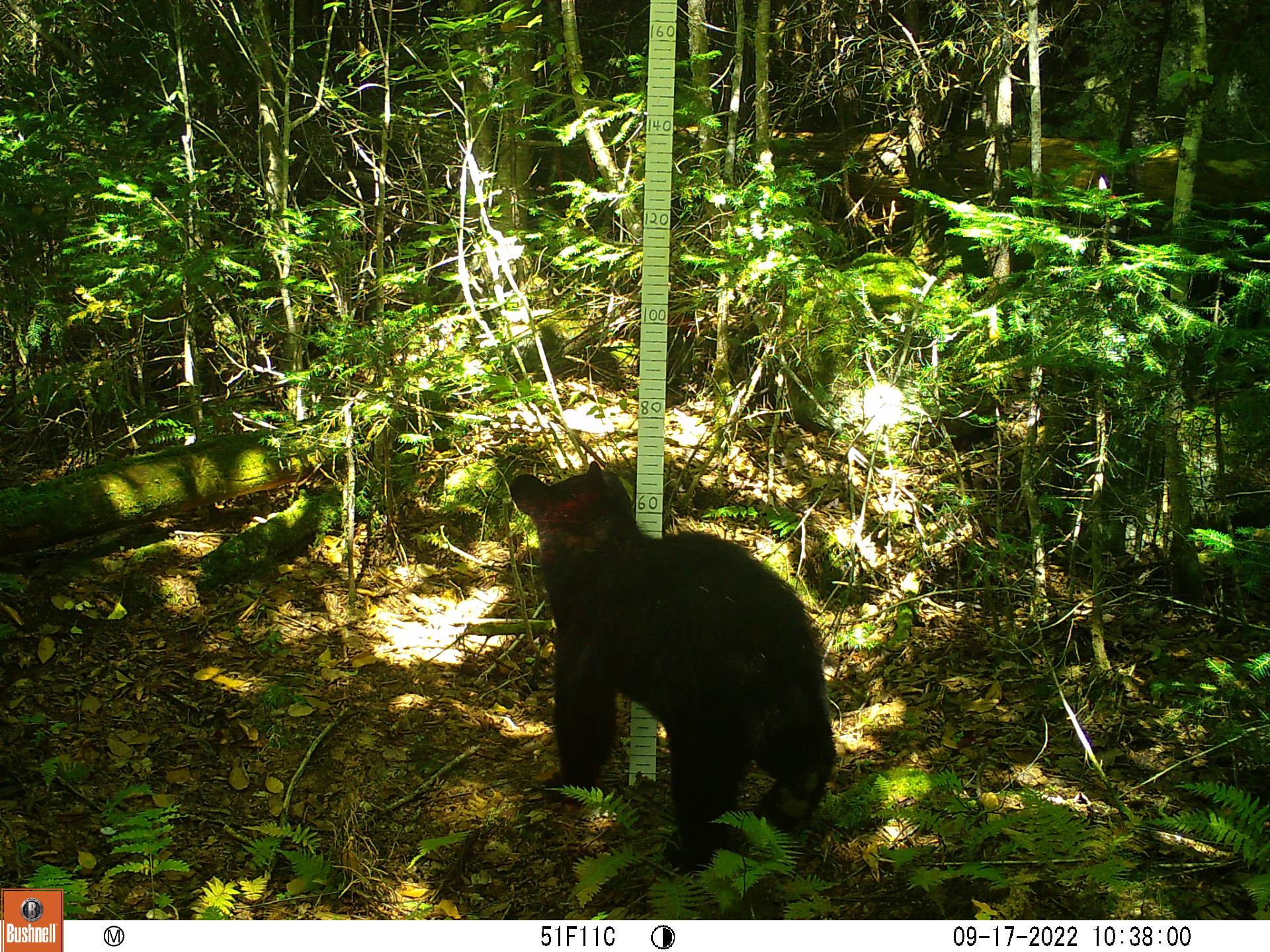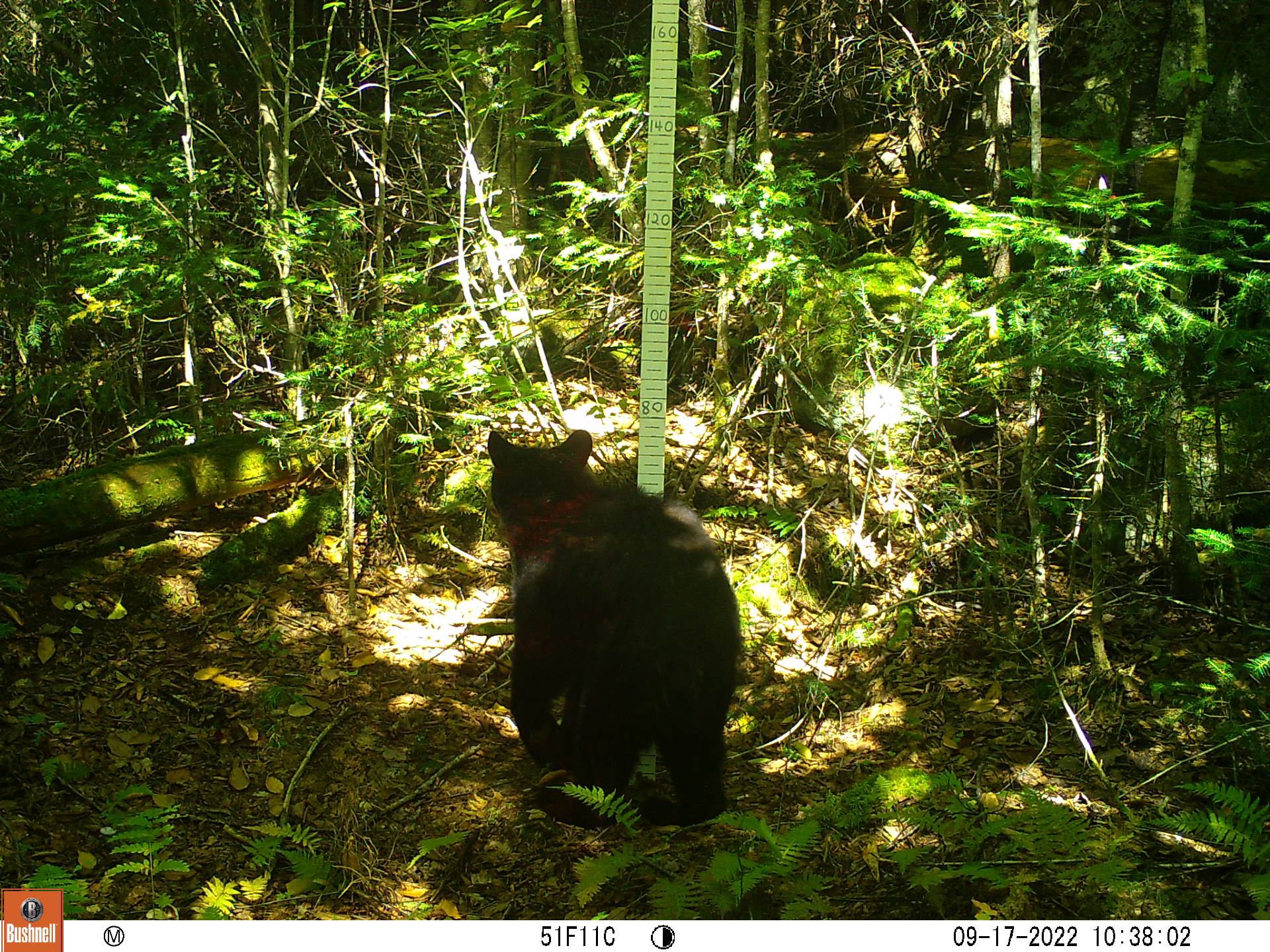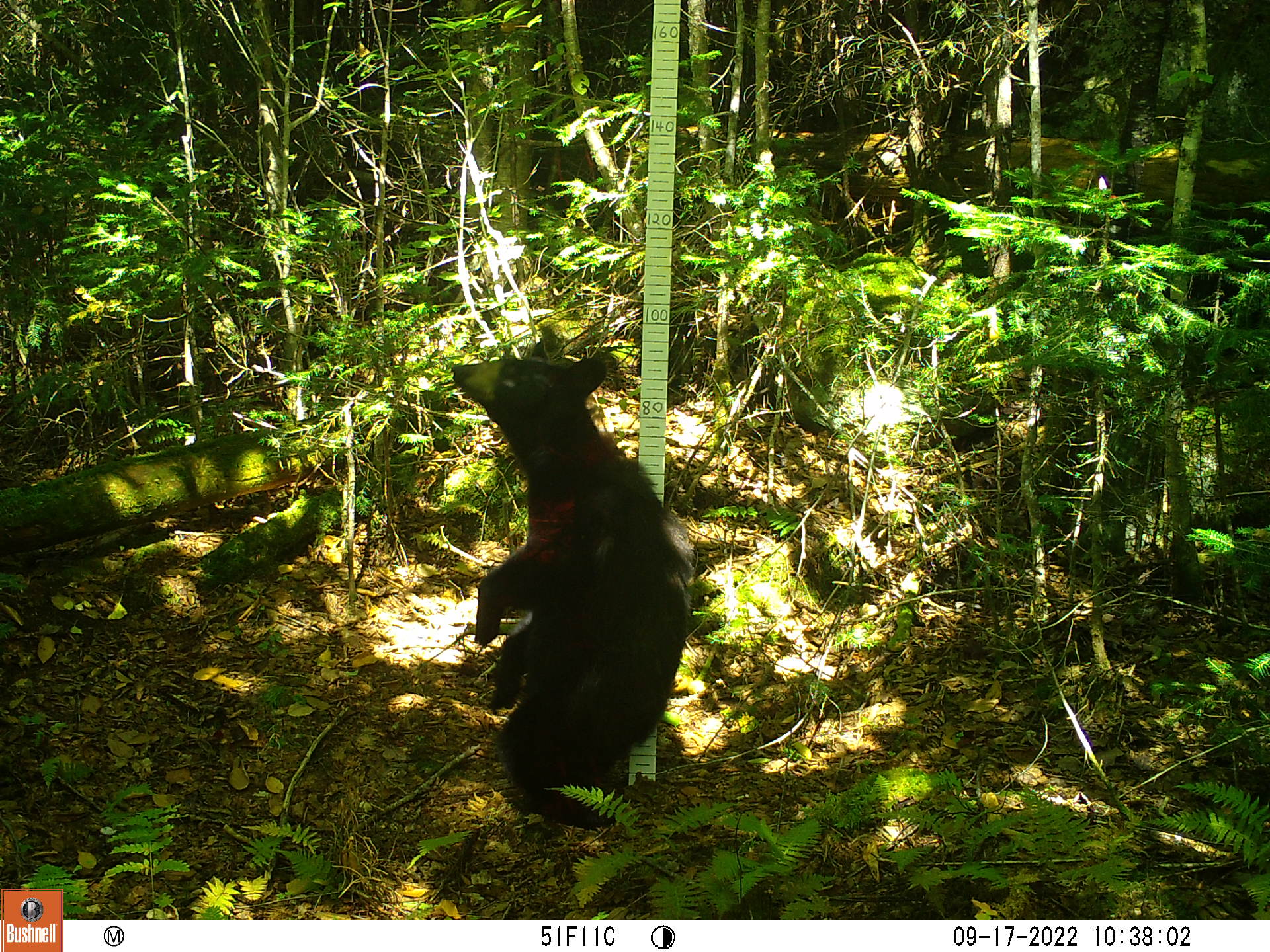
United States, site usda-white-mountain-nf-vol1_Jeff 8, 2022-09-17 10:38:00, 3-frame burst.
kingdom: Animalia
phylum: Chordata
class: Mammalia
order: Carnivora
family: Ursidae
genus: Ursus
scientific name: Ursus americanus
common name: black bear